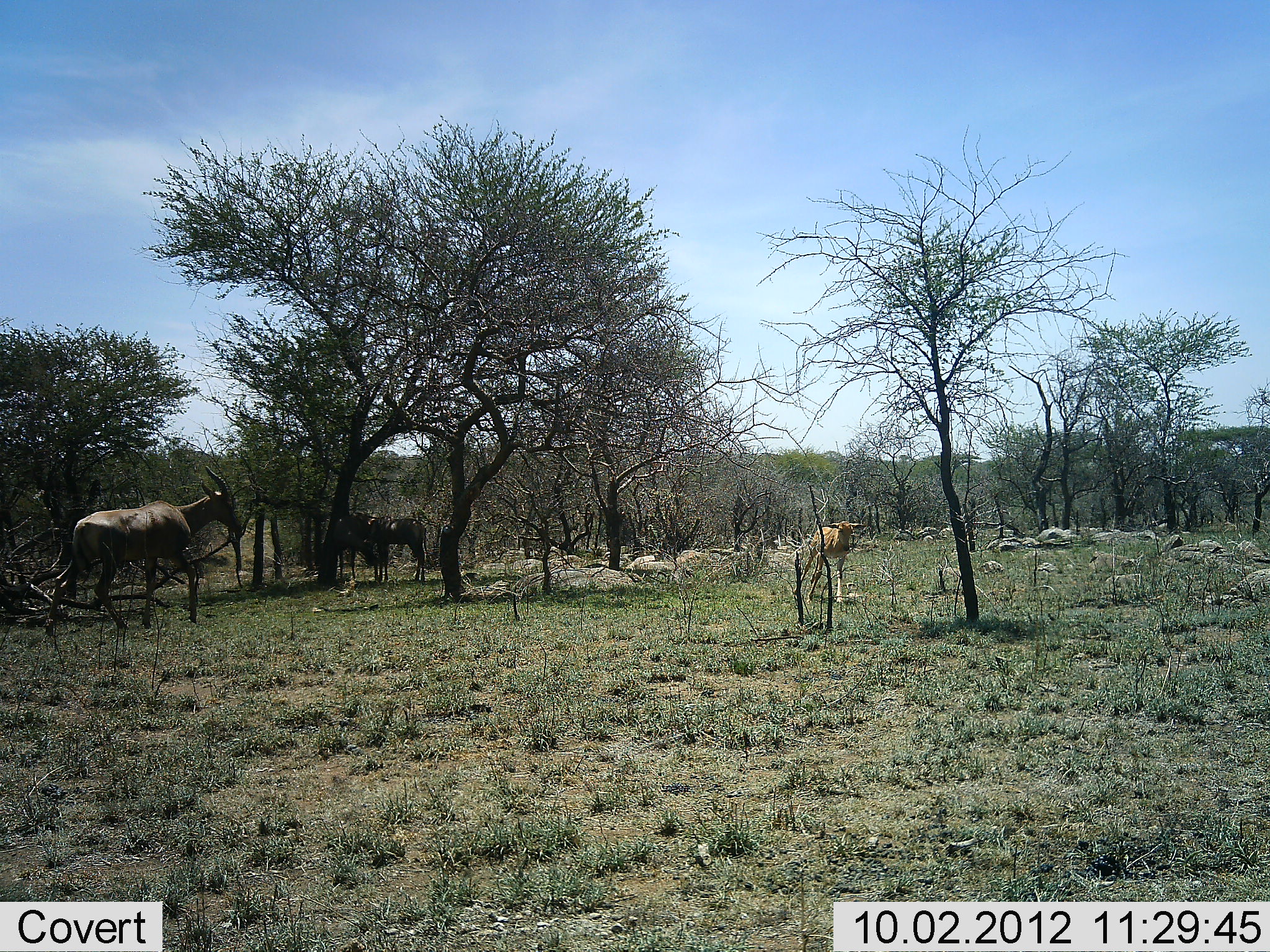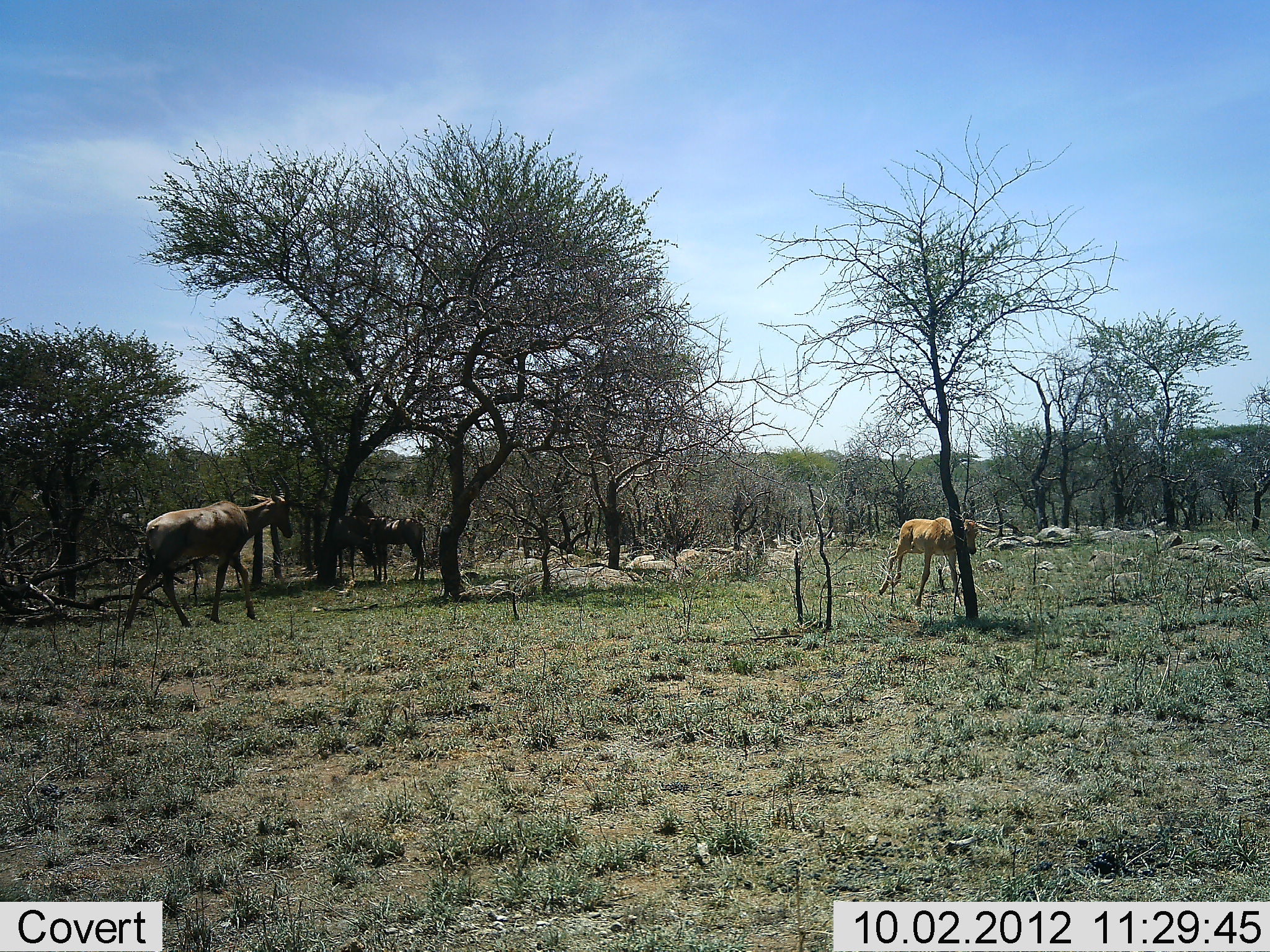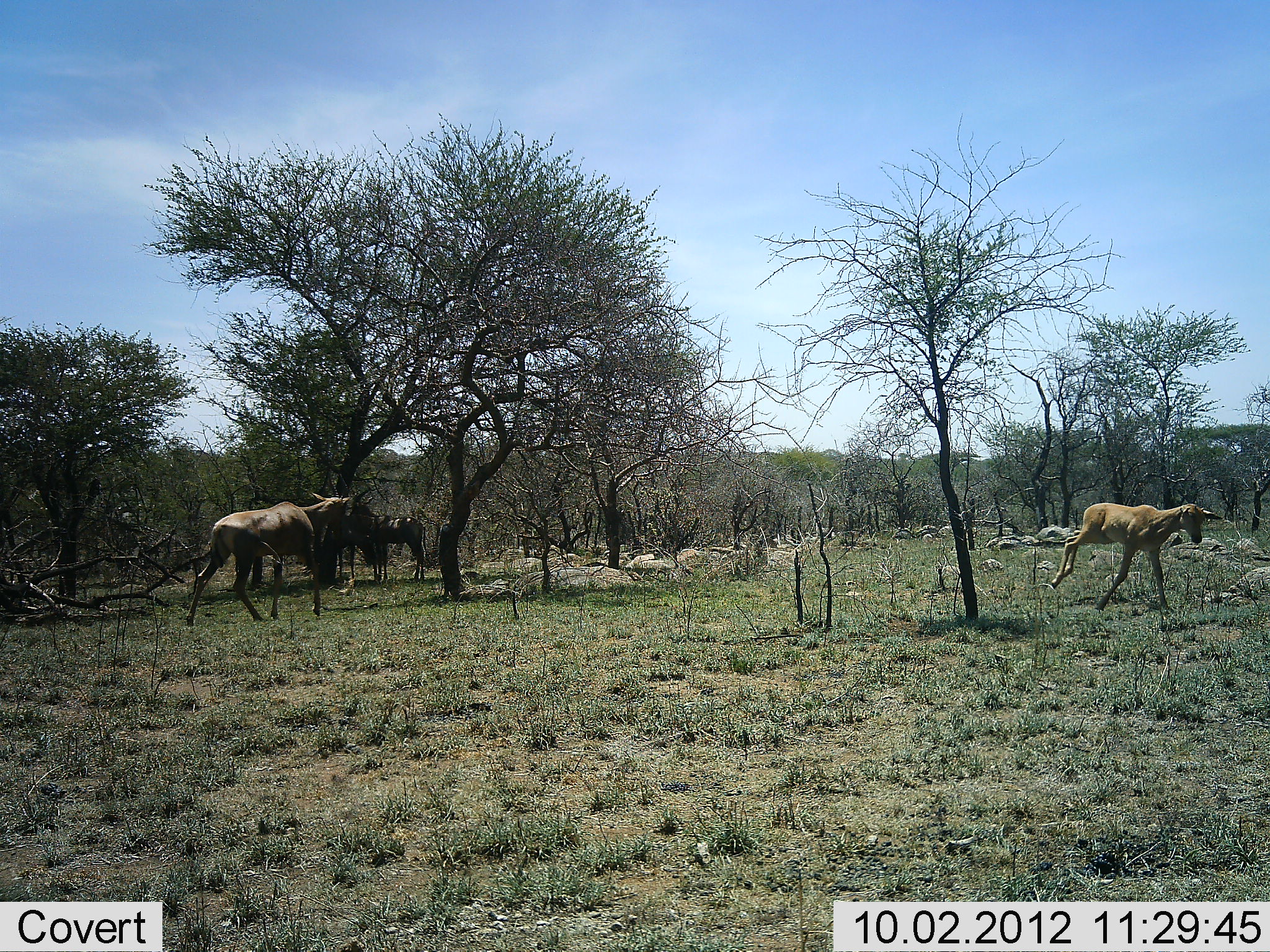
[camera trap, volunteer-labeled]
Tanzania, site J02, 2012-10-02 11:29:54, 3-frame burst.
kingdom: Animalia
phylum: Chordata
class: Mammalia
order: Artiodactyla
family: Bovidae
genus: Damaliscus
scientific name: Damaliscus lunatus jimela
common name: topi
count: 3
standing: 57%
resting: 7%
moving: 100%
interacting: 7%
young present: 50%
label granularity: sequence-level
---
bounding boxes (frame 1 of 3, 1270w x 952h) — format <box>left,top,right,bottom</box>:
animal: <box>55,465,244,595</box>; <box>795,519,867,595</box>; <box>365,513,427,580</box>; <box>331,512,379,582</box>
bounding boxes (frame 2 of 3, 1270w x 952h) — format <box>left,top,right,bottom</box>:
animal: <box>135,471,292,585</box>; <box>352,492,427,578</box>; <box>887,515,980,584</box>; <box>329,515,377,577</box>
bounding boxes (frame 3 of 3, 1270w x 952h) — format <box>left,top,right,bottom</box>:
animal: <box>194,492,352,584</box>; <box>1052,503,1223,585</box>; <box>353,500,426,581</box>; <box>317,508,357,578</box>